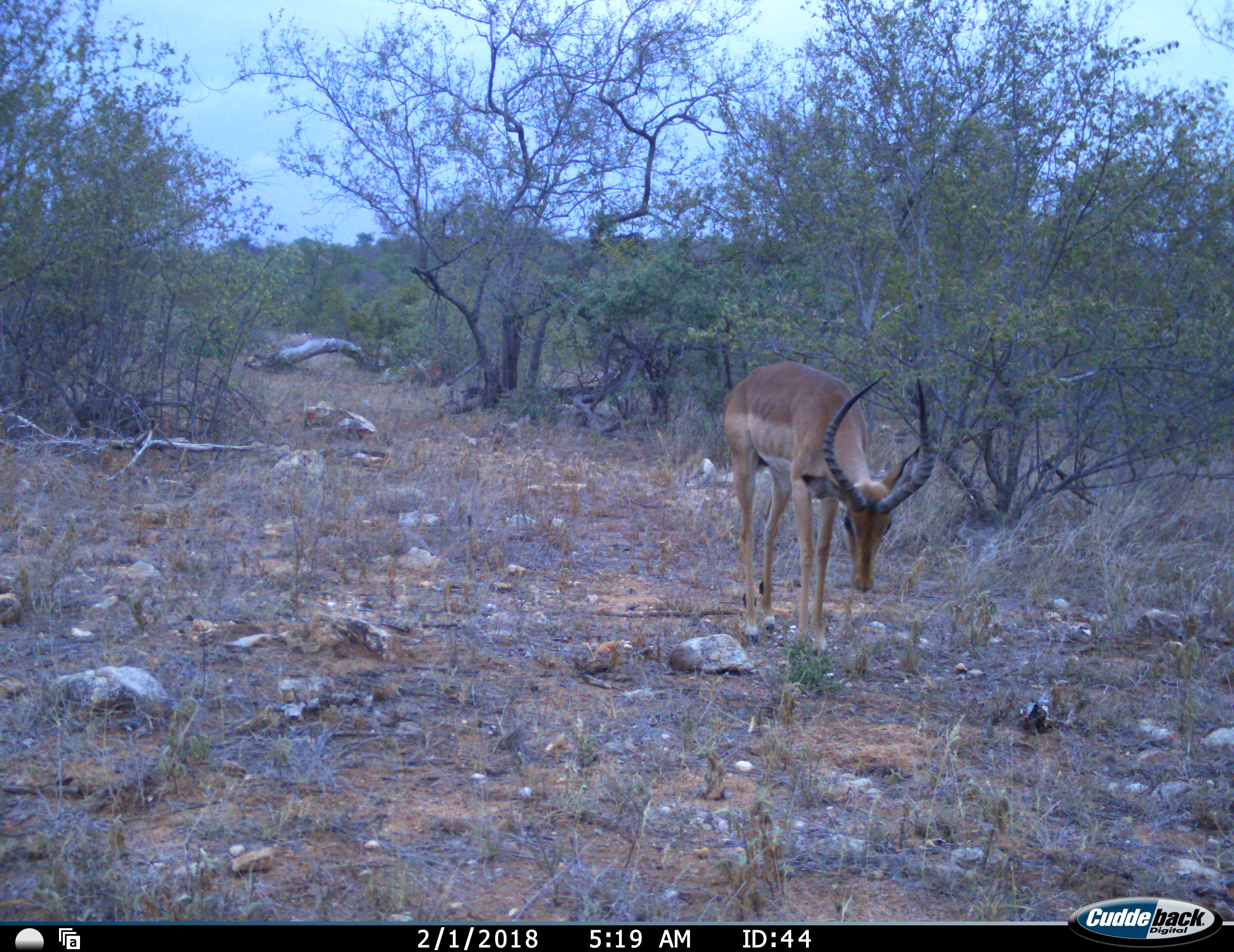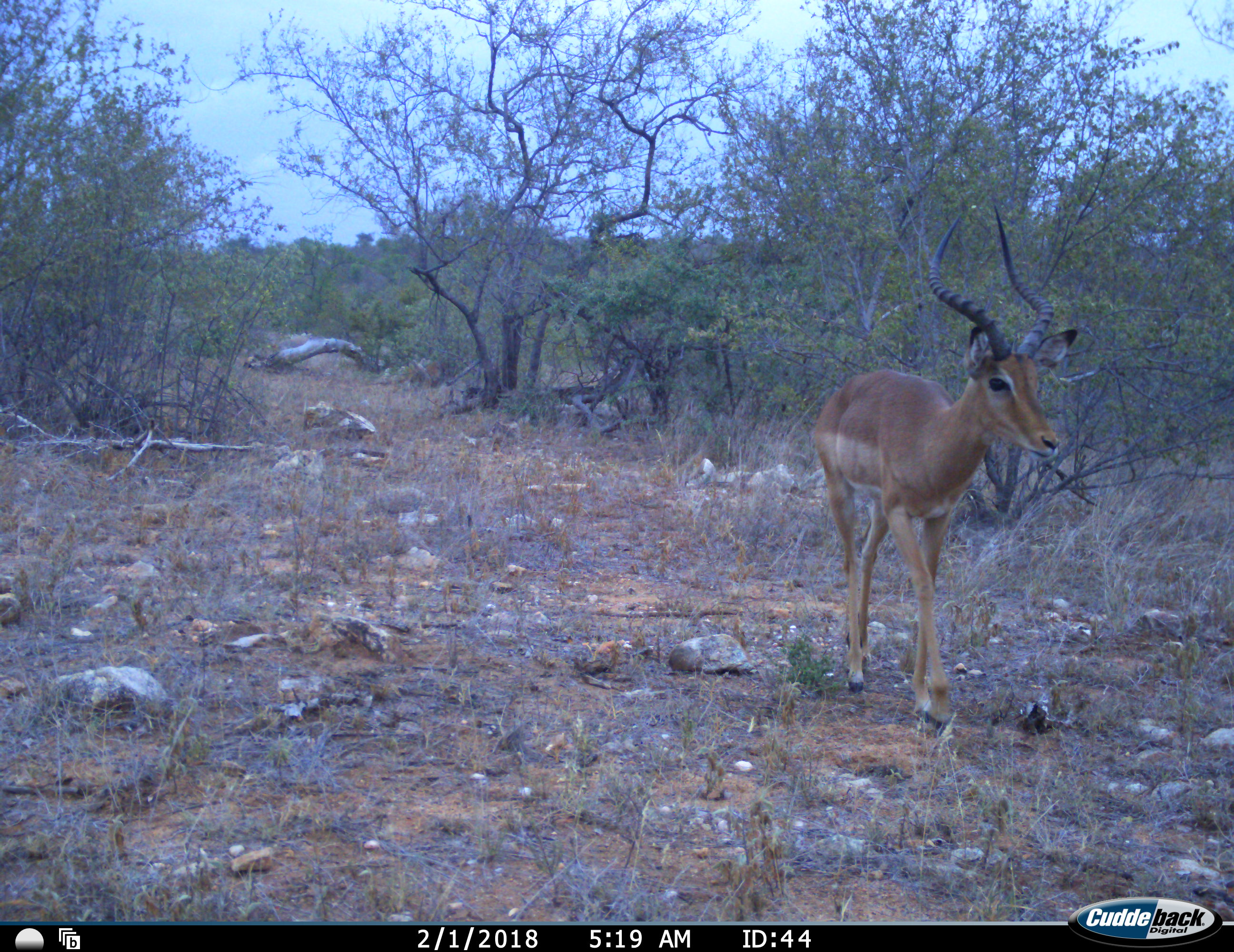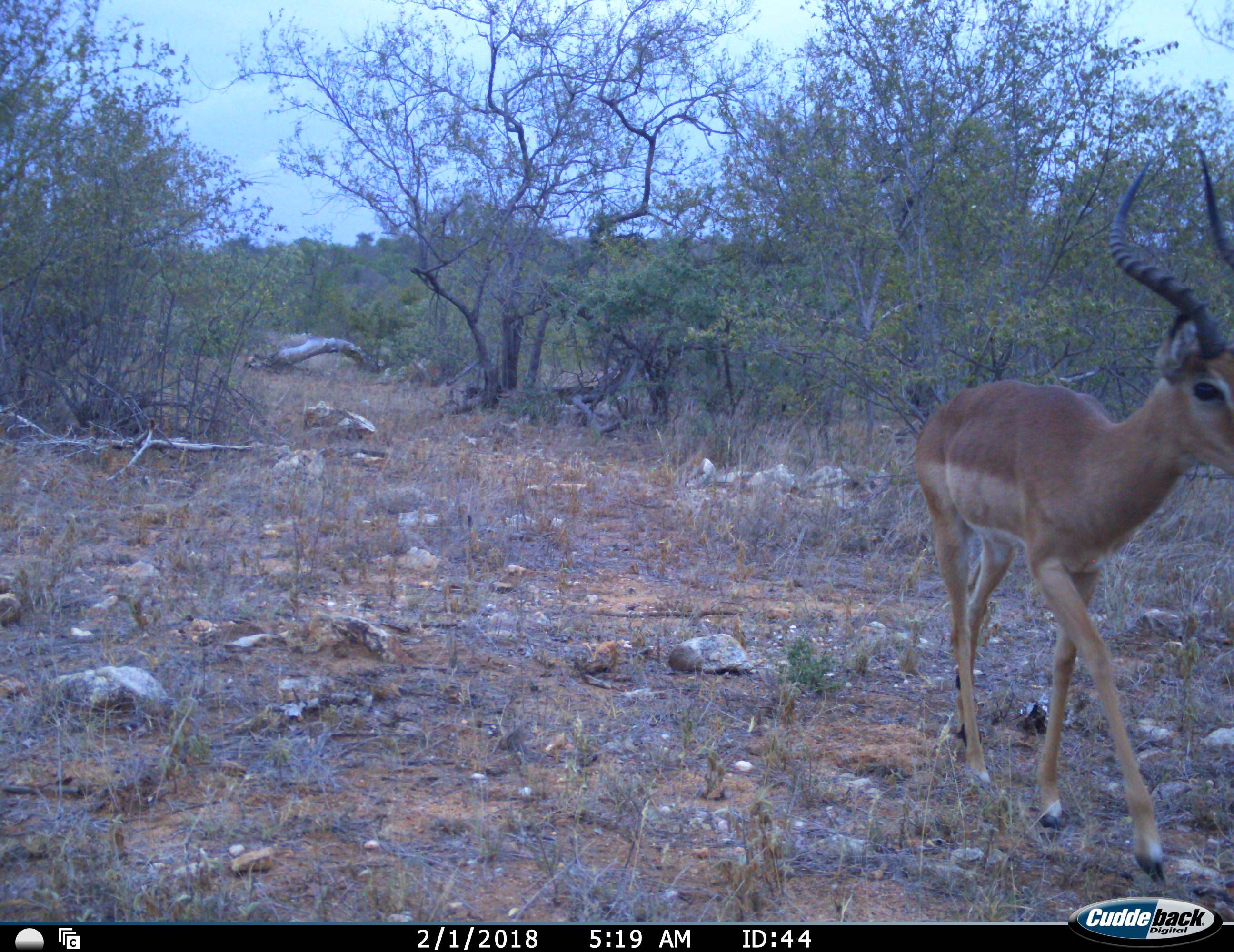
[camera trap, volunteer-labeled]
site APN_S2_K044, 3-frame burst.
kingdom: Animalia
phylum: Chordata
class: Mammalia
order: Artiodactyla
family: Bovidae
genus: Aepyceros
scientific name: Aepyceros melampus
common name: impala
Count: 1.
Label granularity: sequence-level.